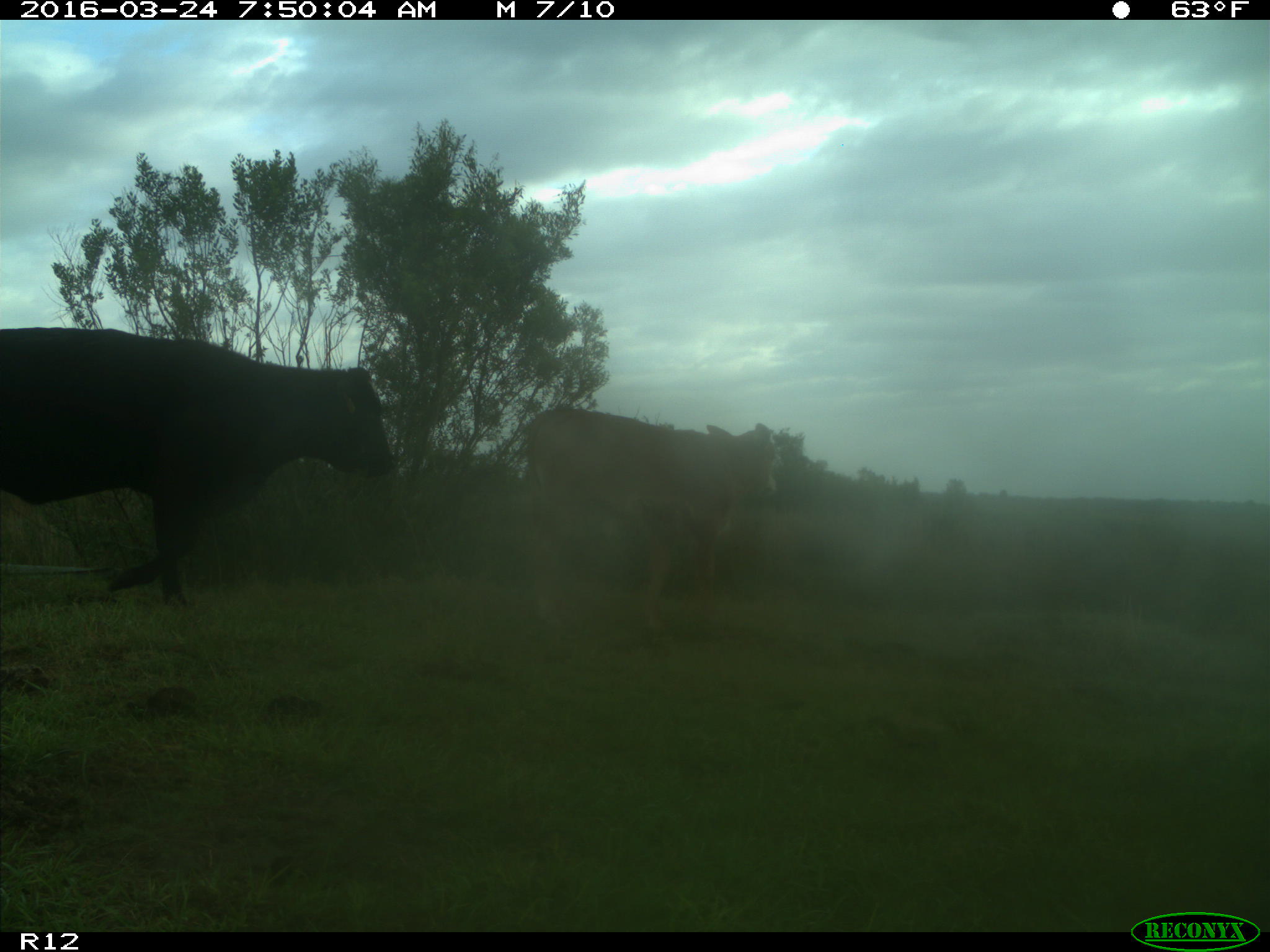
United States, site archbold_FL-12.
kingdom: Animalia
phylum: Chordata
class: Mammalia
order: Artiodactyla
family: Bovidae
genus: Bos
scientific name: Bos taurus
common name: domestic cow